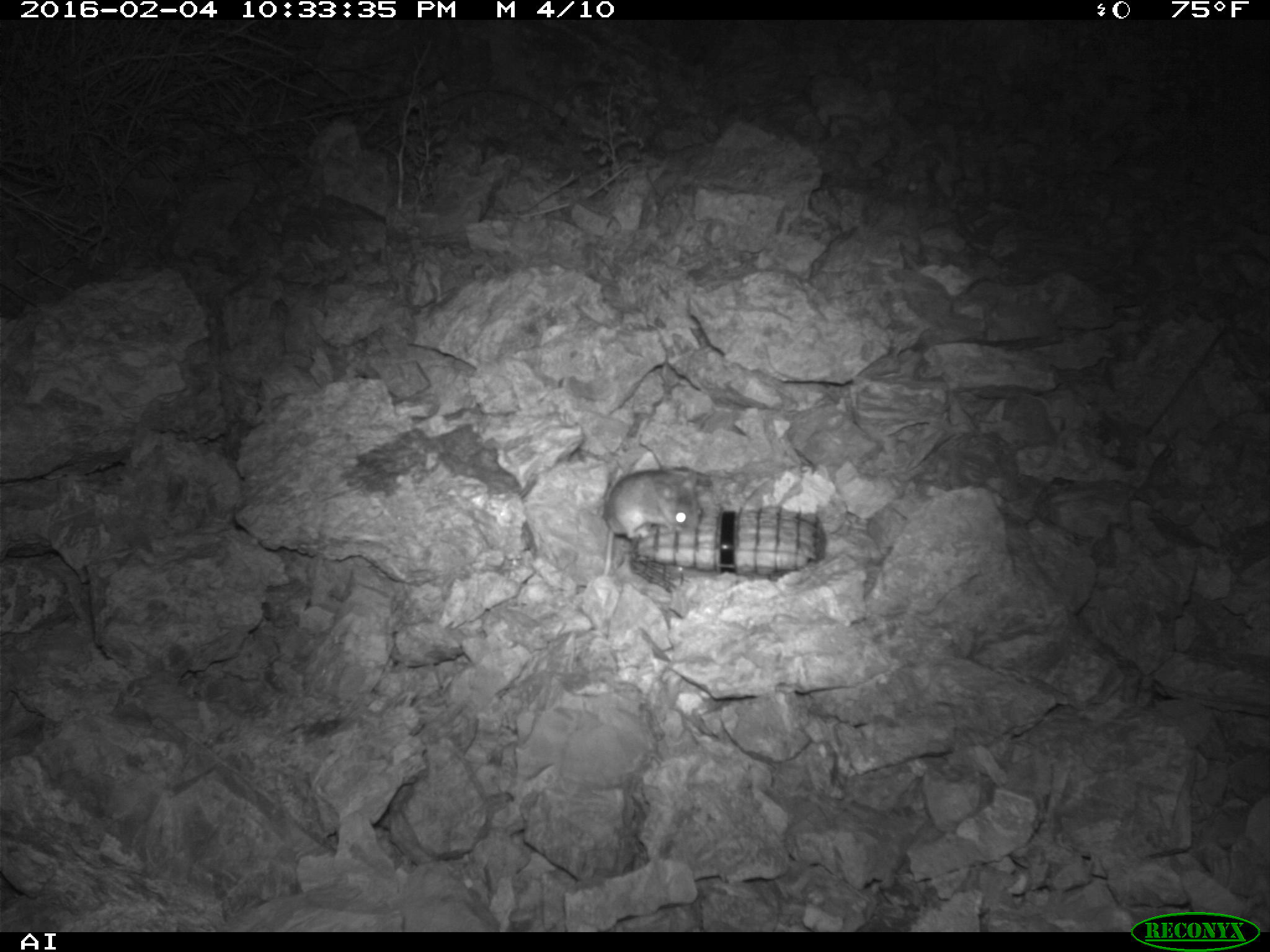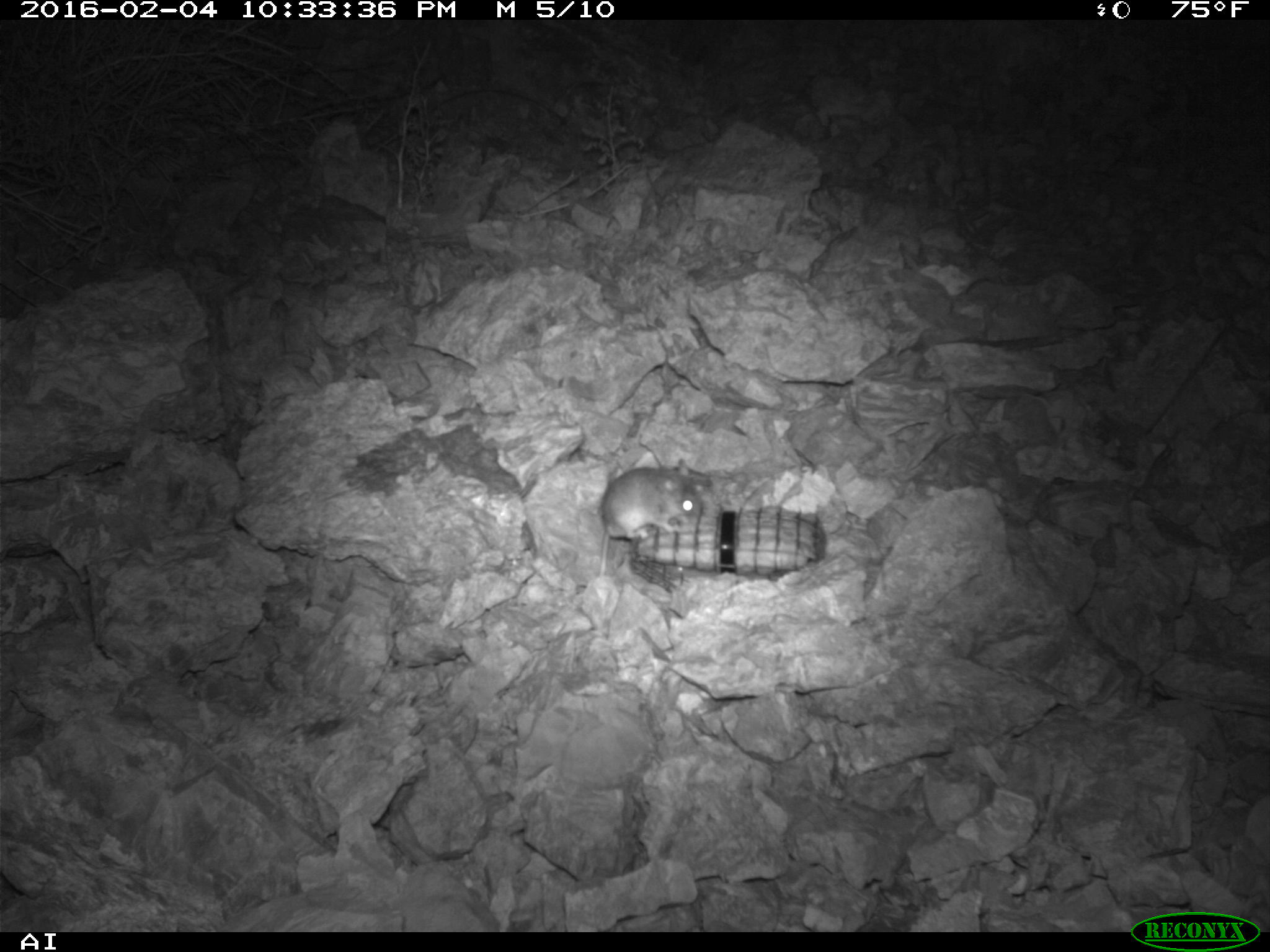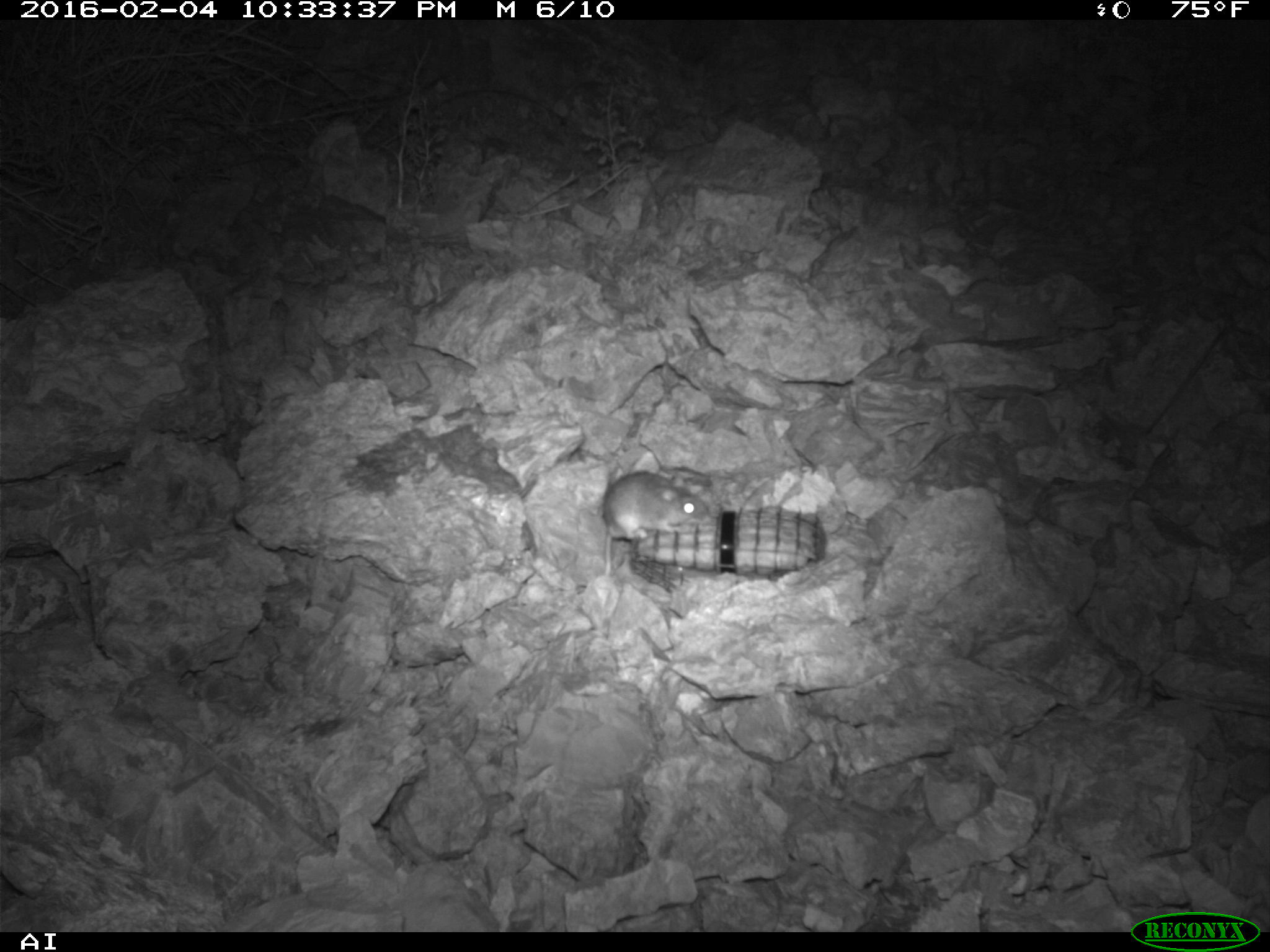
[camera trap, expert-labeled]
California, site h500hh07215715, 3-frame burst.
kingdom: Animalia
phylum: Chordata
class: Mammalia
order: Rodentia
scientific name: Rodentia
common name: rodent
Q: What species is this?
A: Rodent (Rodentia).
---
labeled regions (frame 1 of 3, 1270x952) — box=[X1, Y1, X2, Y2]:
rodent: box=[602, 468, 702, 576]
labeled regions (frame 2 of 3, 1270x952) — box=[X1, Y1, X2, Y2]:
rodent: box=[597, 465, 699, 576]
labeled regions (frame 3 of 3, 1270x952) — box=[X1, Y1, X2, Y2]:
rodent: box=[602, 470, 710, 576]